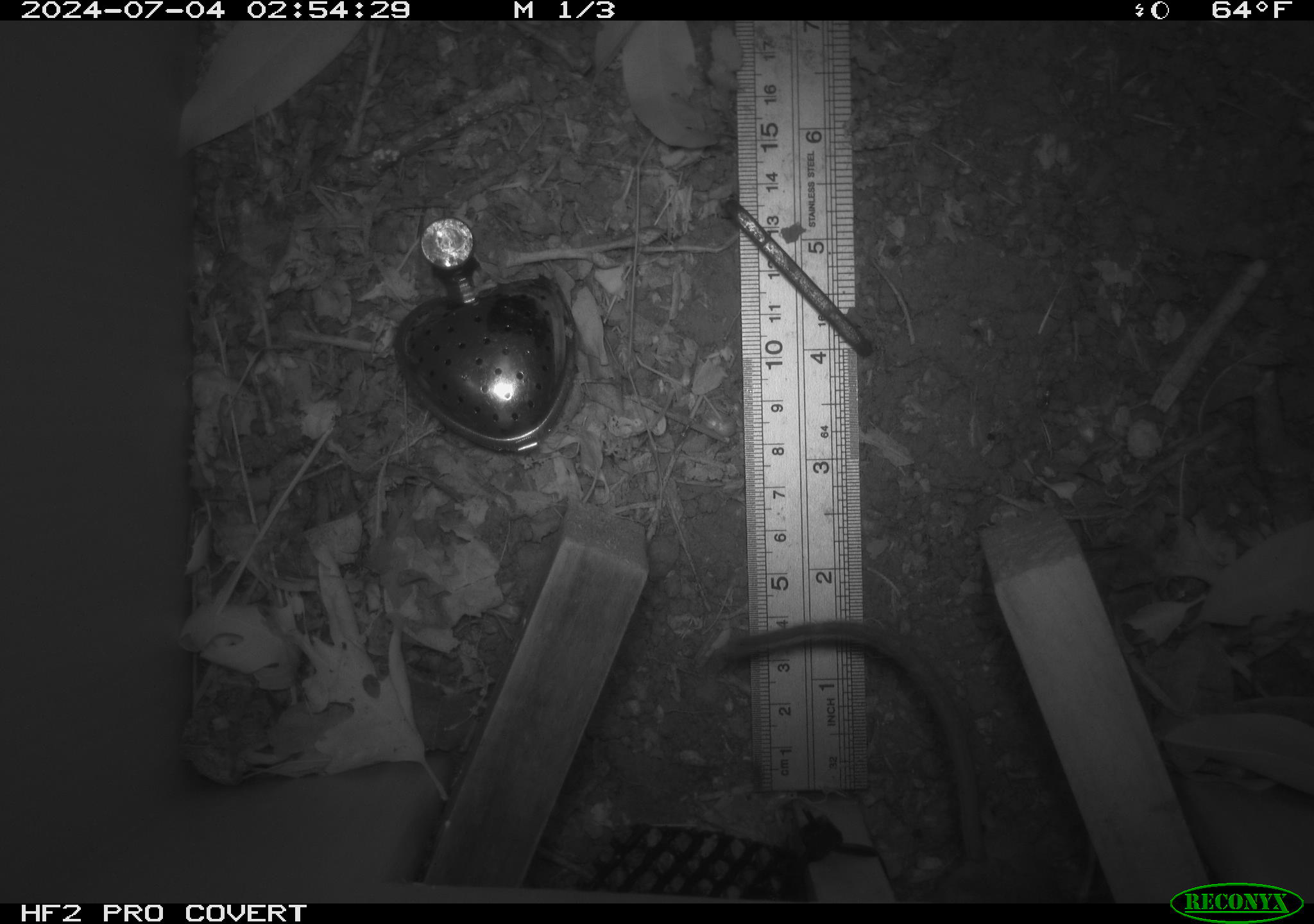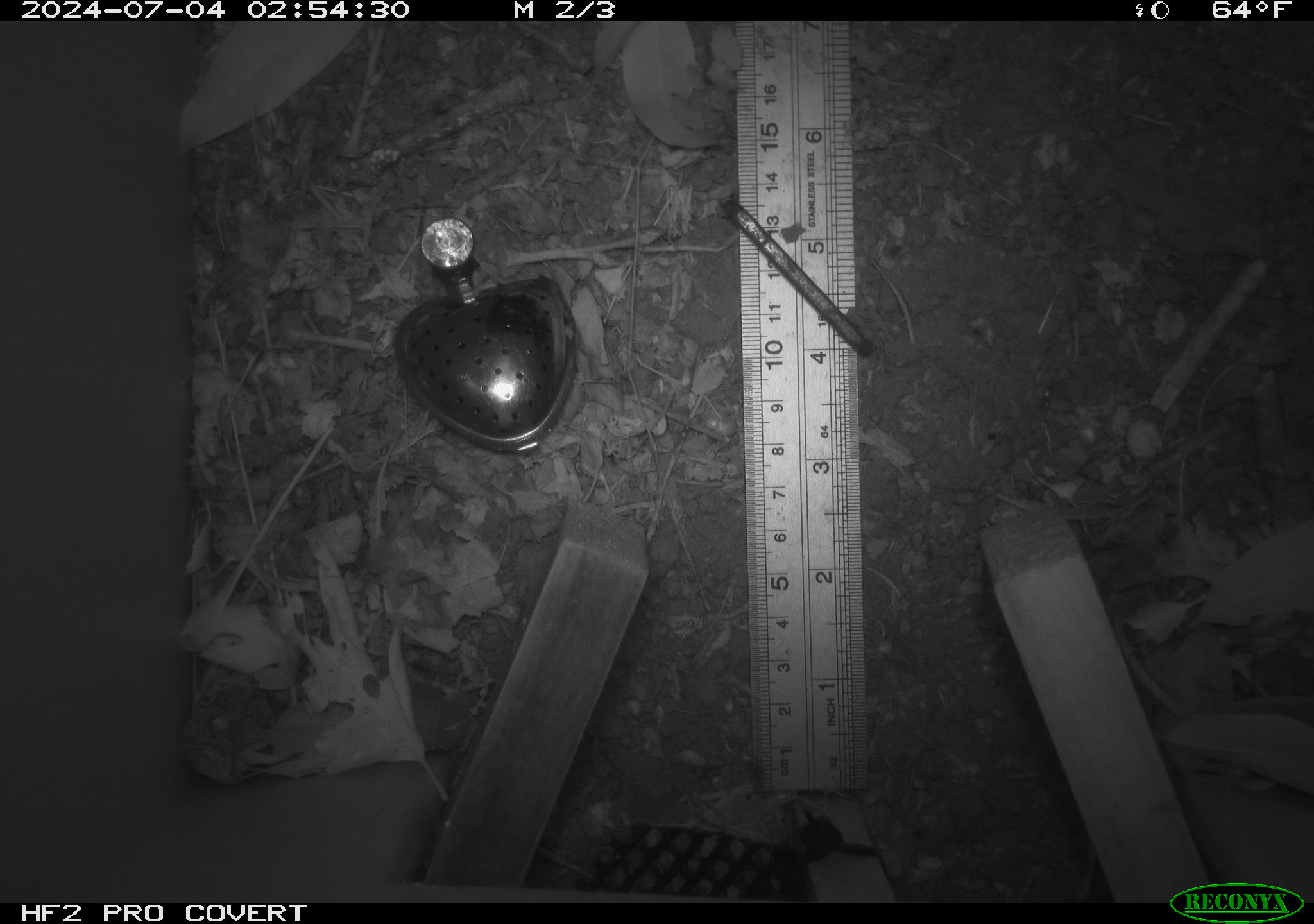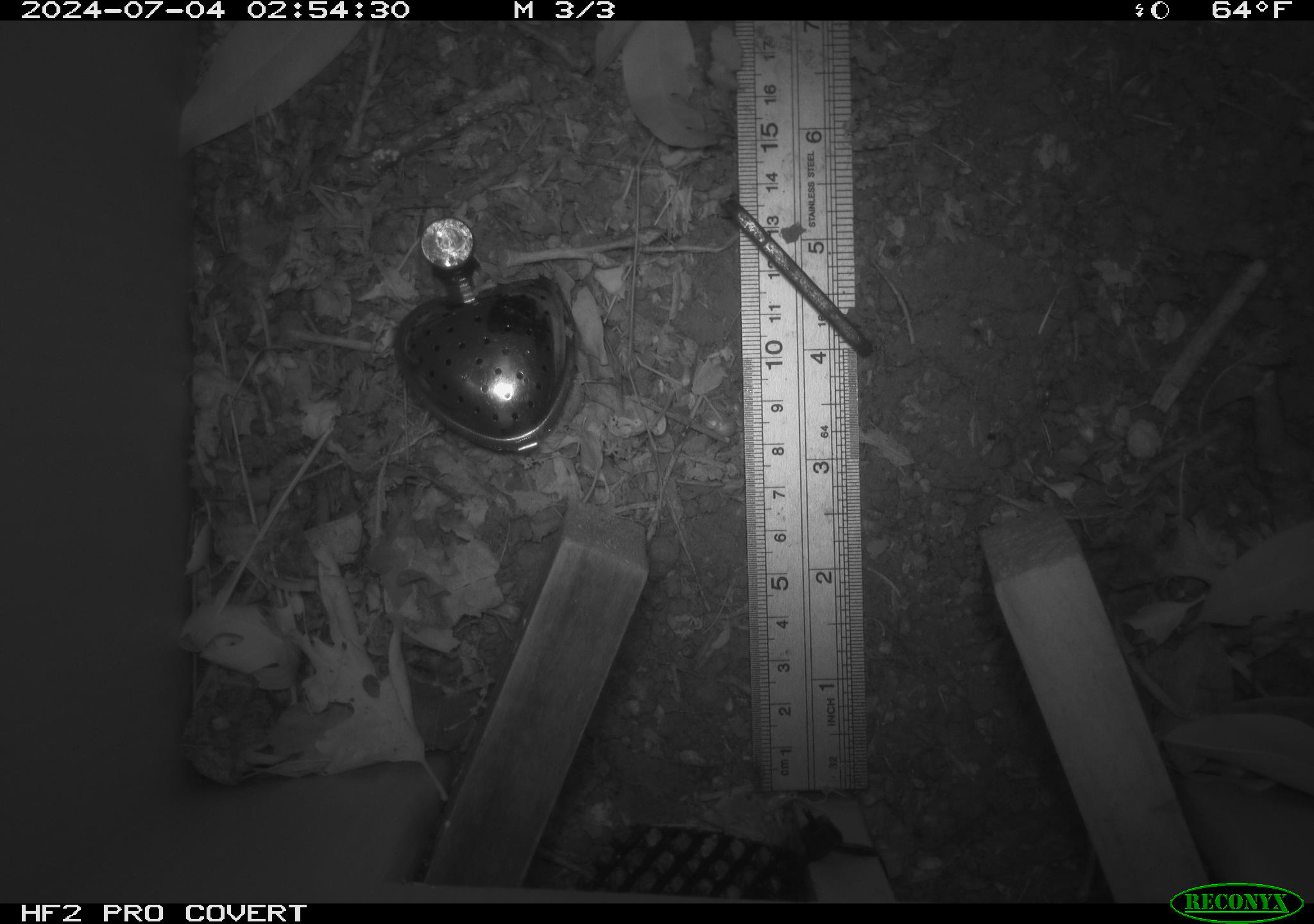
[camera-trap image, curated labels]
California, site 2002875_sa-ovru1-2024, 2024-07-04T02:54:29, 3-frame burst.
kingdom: Animalia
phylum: Chordata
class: Mammalia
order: Rodentia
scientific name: Rodentia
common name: rodent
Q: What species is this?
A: Rodent (Rodentia).